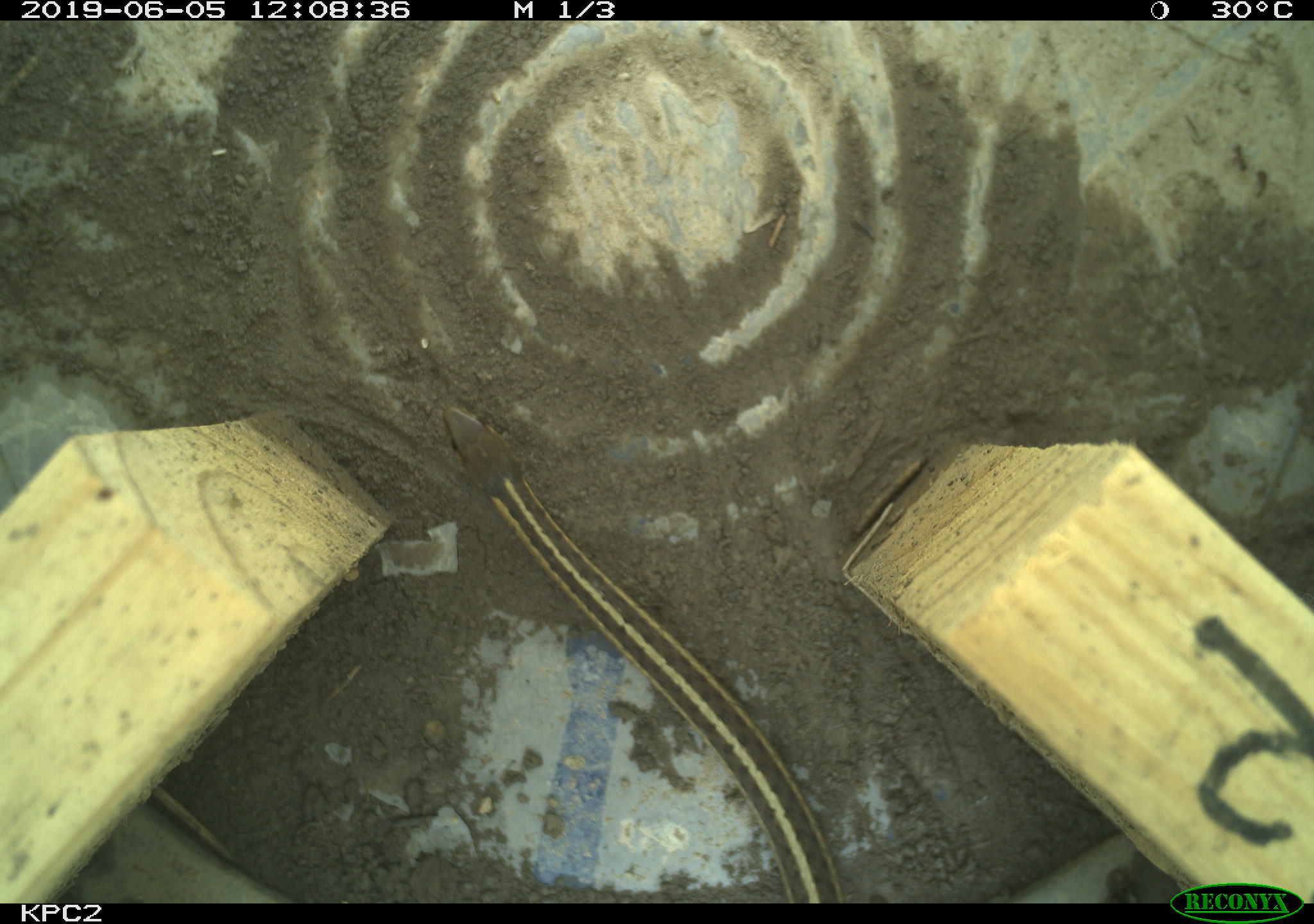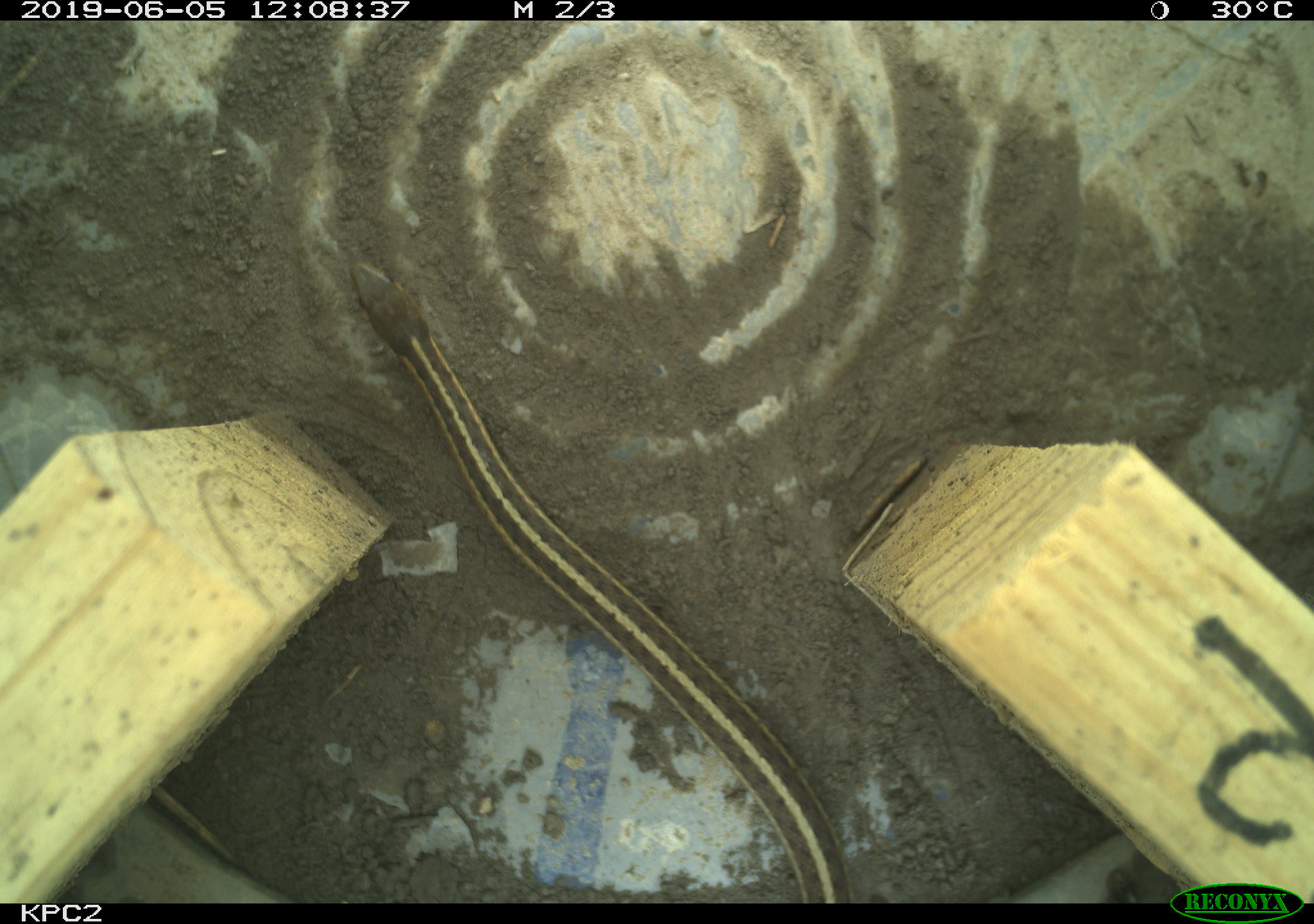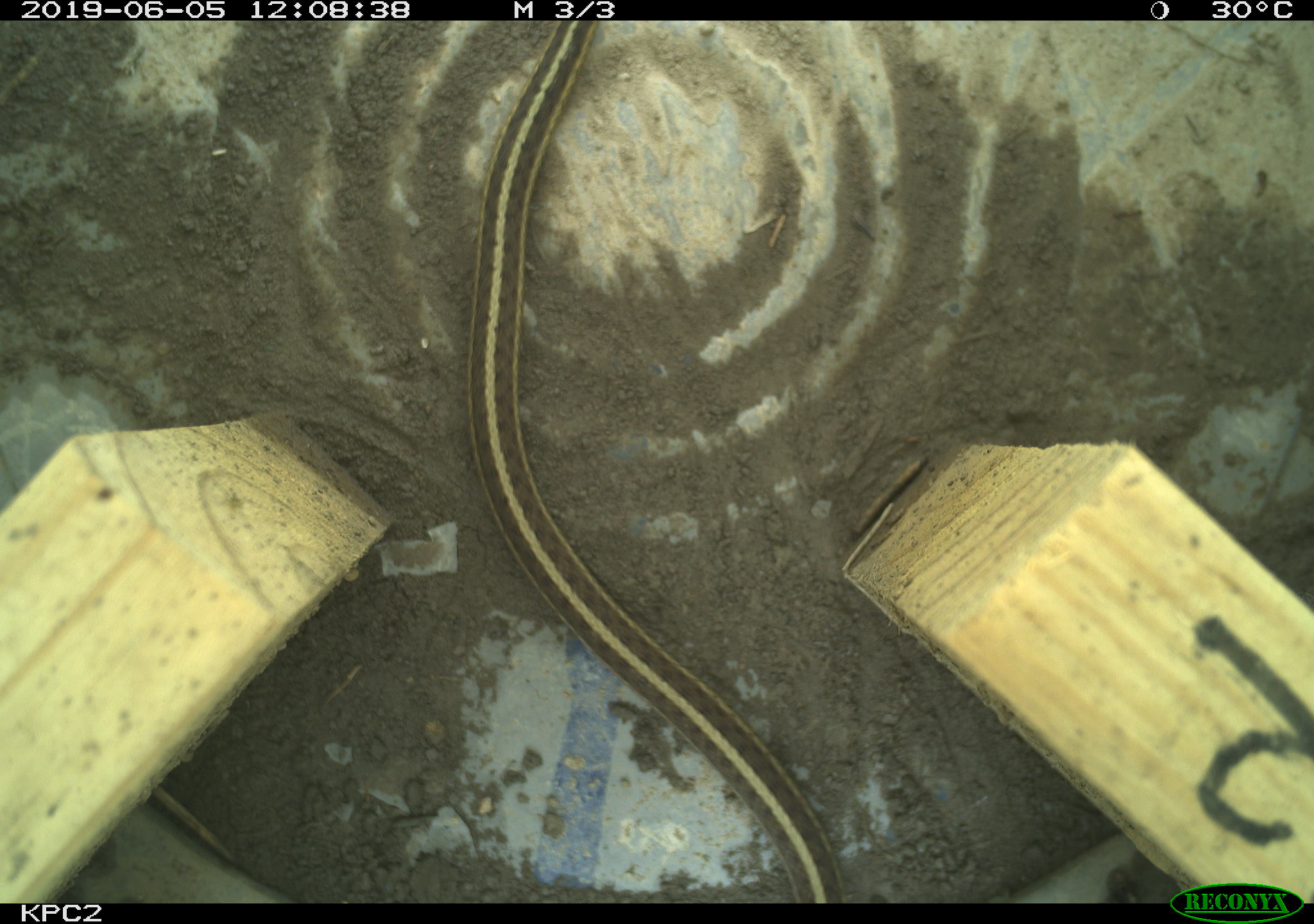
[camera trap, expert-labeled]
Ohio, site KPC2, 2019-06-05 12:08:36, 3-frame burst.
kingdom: Animalia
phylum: Chordata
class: Reptilia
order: Squamata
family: Colubridae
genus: Thamnophis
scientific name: Thamnophis sirtalis sirtalis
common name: eastern gartersnake